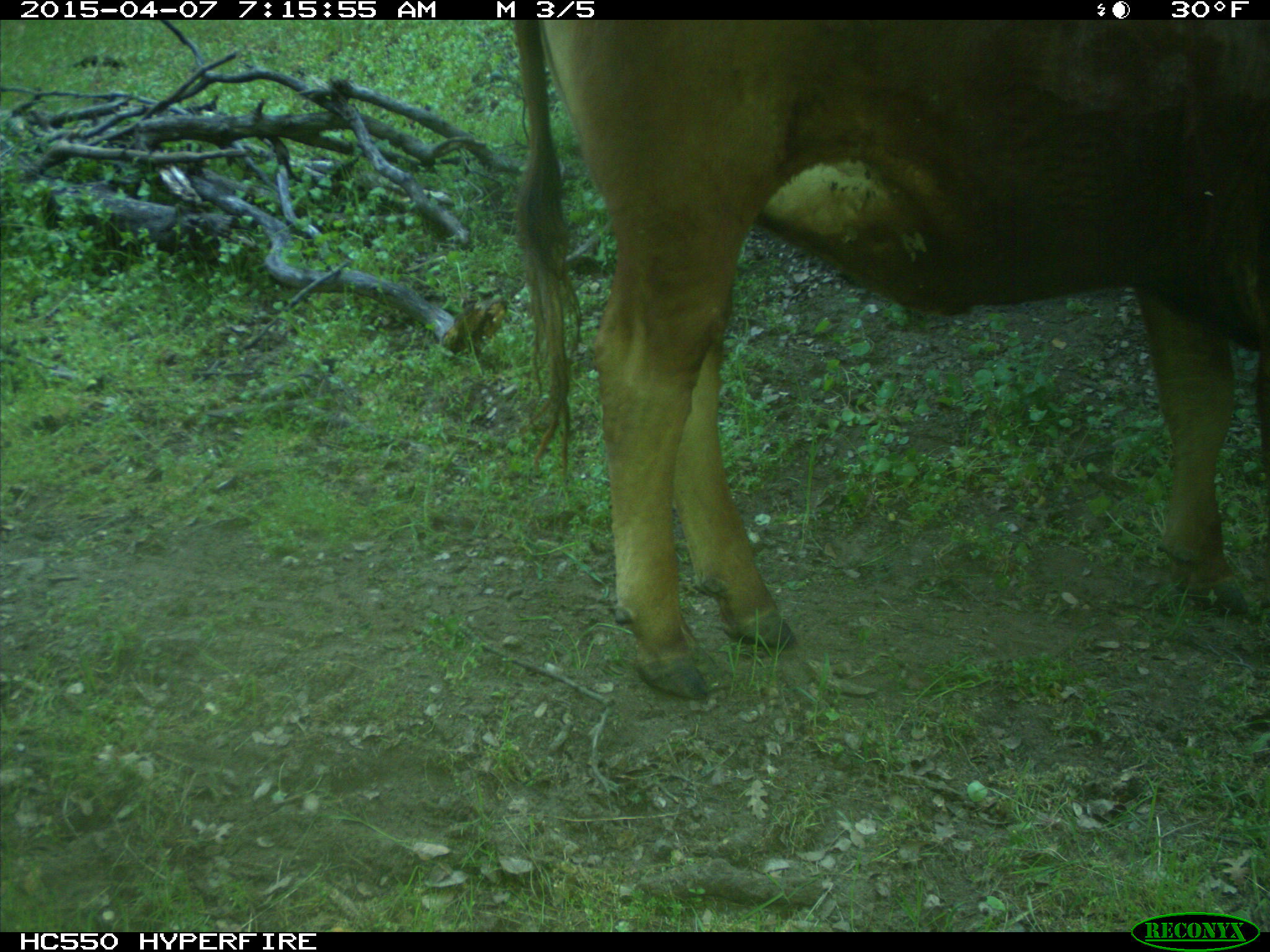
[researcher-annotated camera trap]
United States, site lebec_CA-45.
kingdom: Animalia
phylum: Chordata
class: Mammalia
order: Artiodactyla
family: Bovidae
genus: Bos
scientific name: Bos taurus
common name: domestic cow